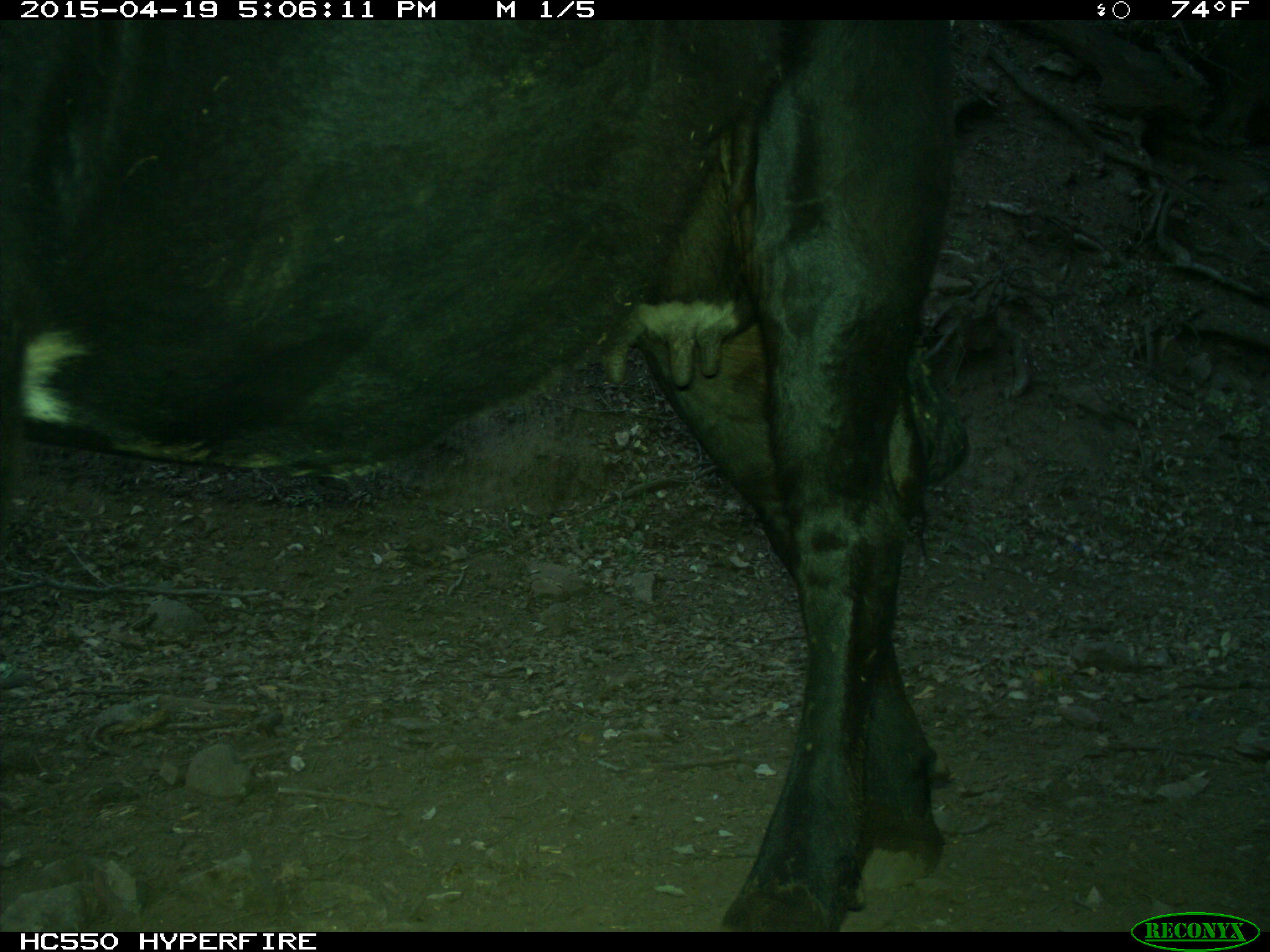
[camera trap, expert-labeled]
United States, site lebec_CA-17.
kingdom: Animalia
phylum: Chordata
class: Mammalia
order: Artiodactyla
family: Bovidae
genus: Bos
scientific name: Bos taurus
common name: domestic cow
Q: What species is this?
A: Bos taurus (domestic cow).